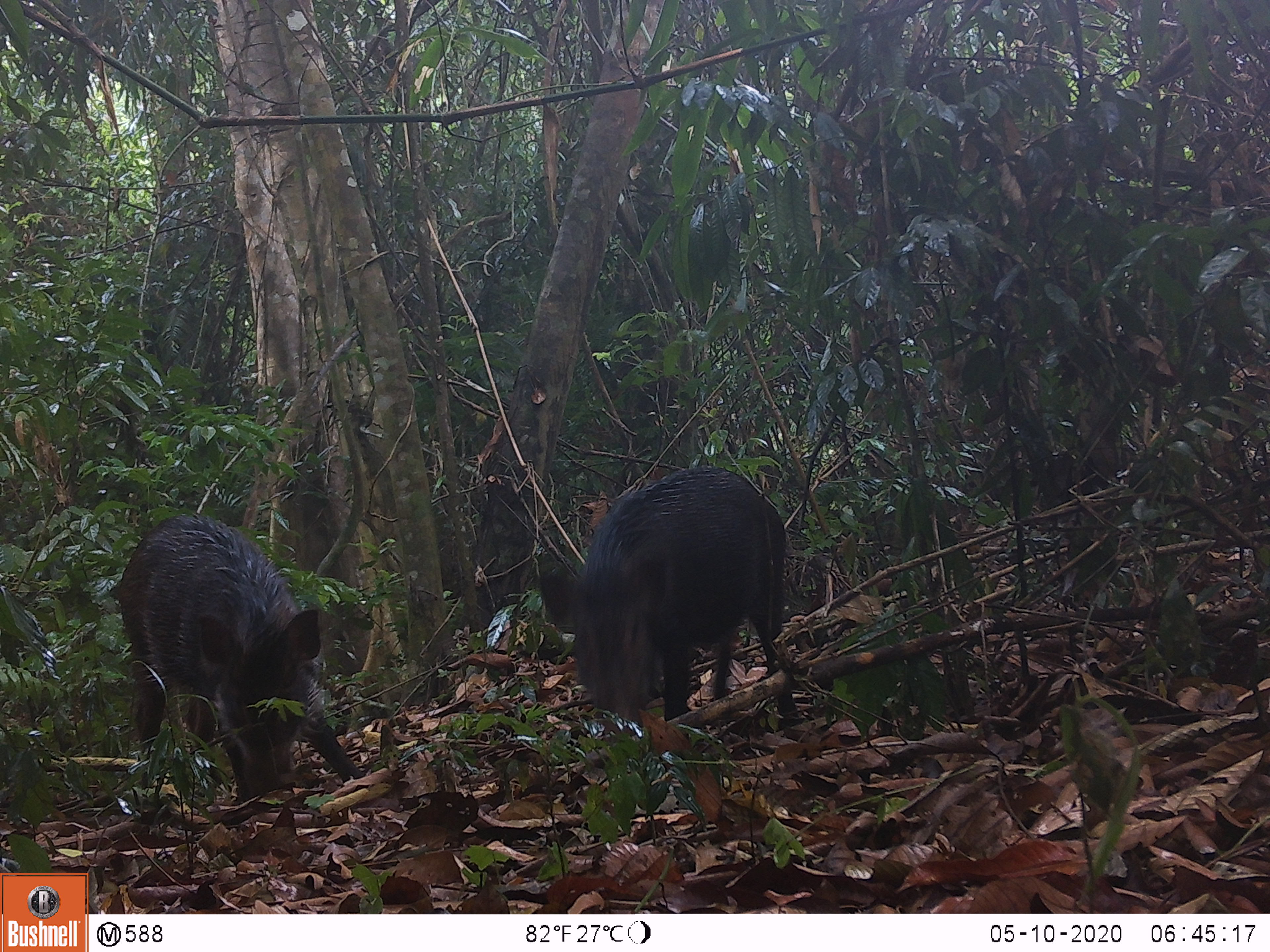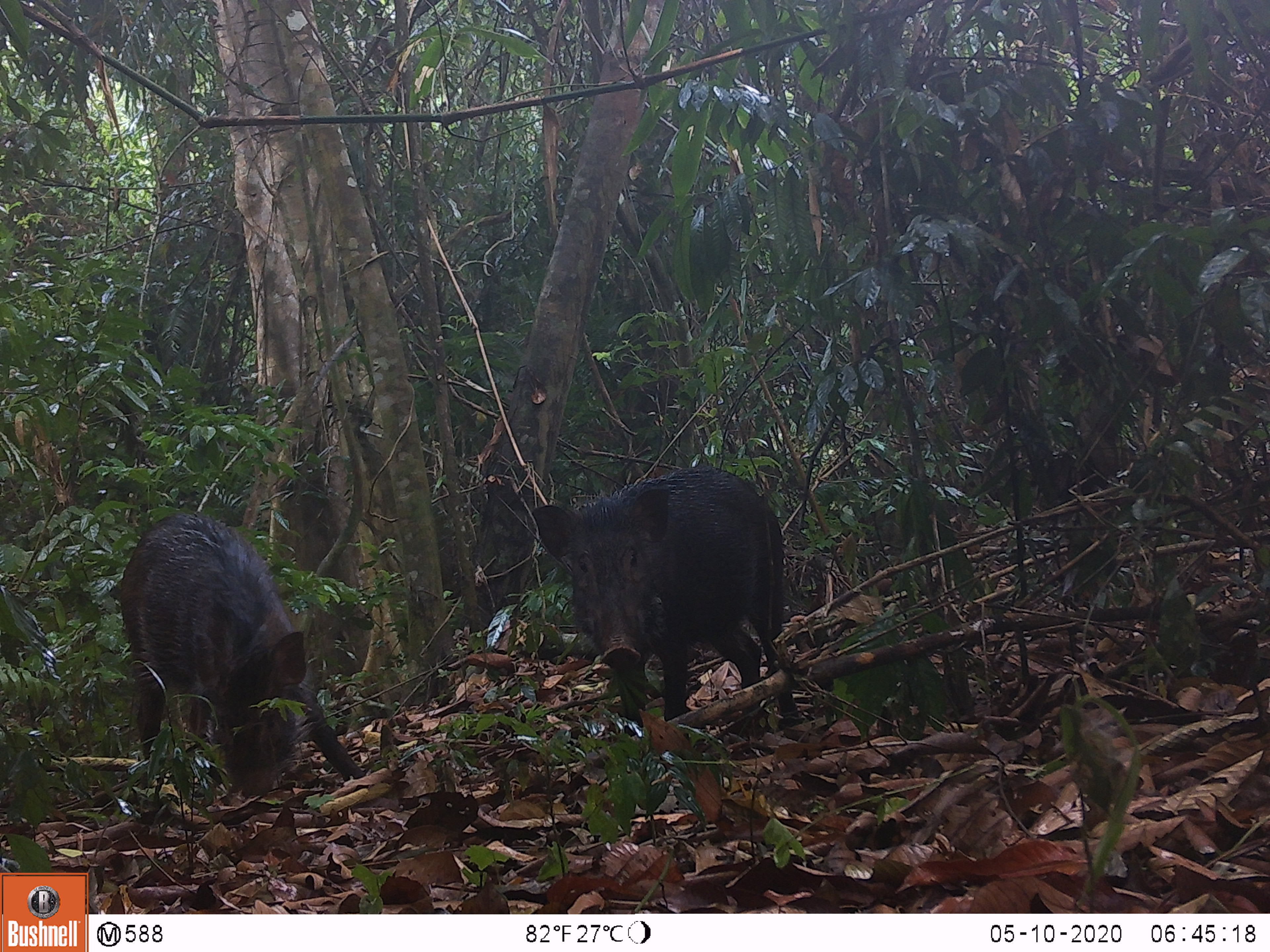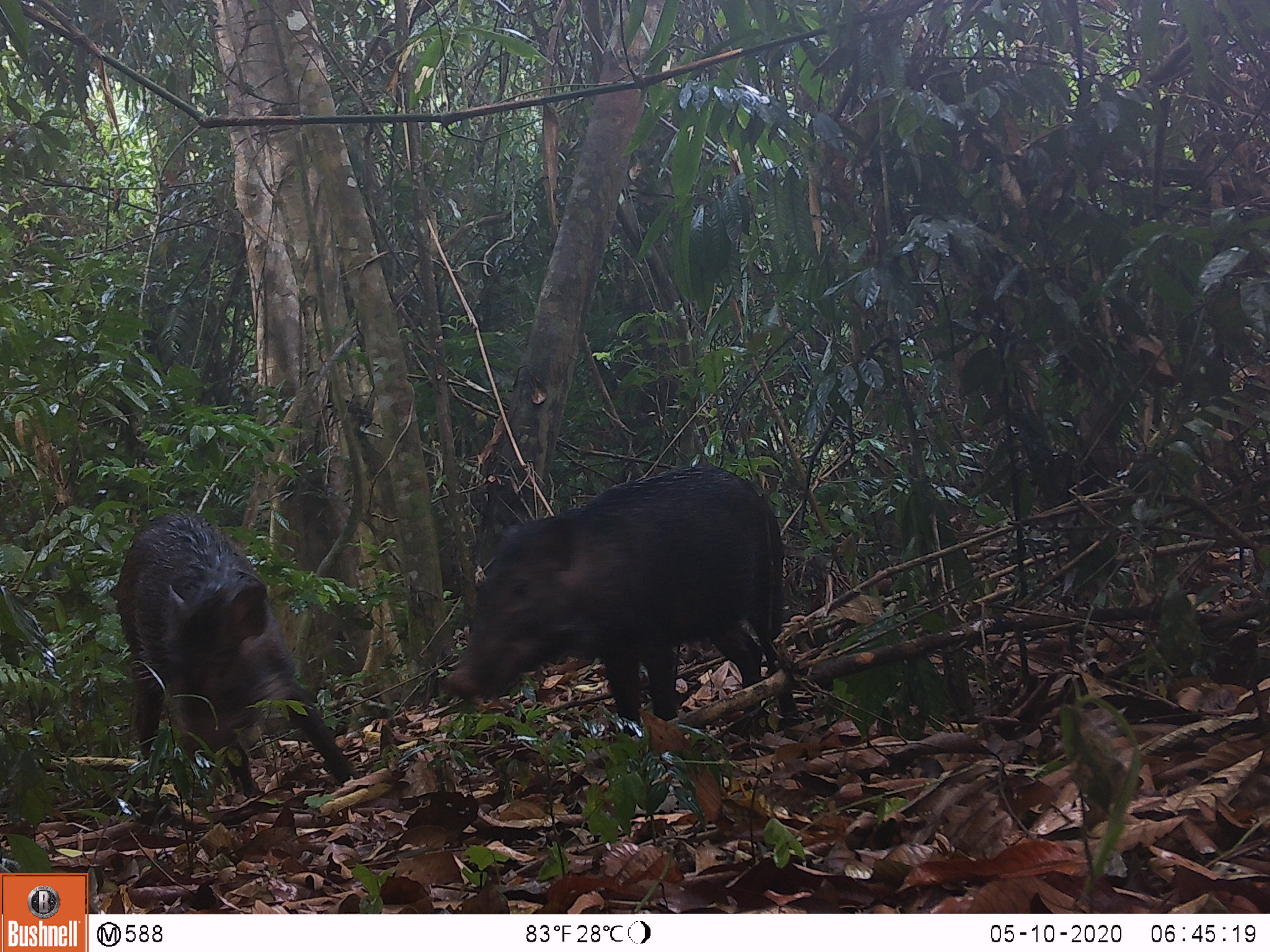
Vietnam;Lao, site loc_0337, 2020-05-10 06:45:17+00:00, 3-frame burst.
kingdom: Animalia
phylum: Chordata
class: Mammalia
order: Artiodactyla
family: Suidae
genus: Sus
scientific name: Sus scrofa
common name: eurasian wild pig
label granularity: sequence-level